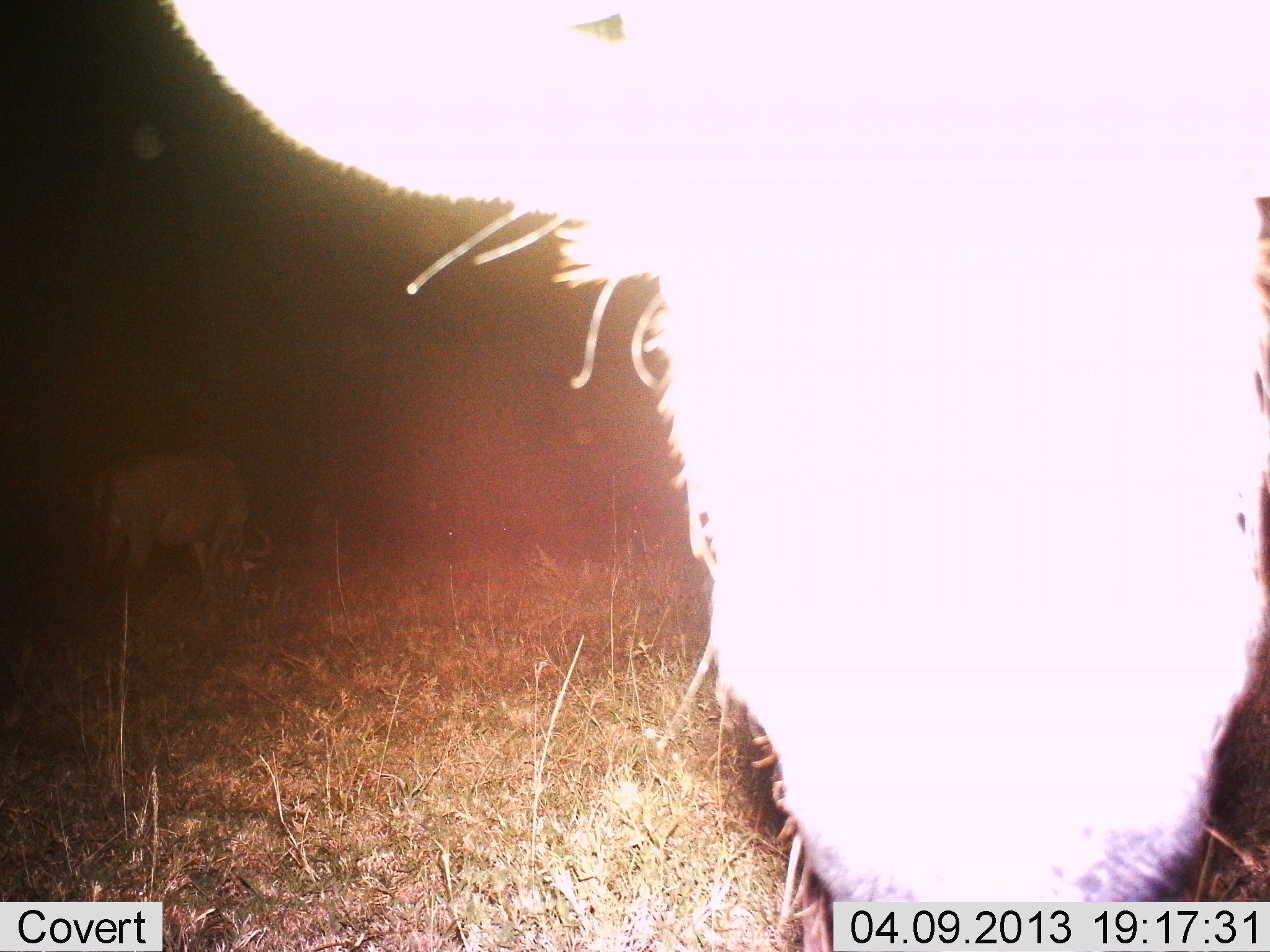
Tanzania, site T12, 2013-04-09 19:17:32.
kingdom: Animalia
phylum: Chordata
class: Mammalia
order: Artiodactyla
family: Bovidae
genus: Connochaetes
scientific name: Connochaetes taurinus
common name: blue wildebeest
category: wildebeest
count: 2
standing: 60%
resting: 0%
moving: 0%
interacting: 10%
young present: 0%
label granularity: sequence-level